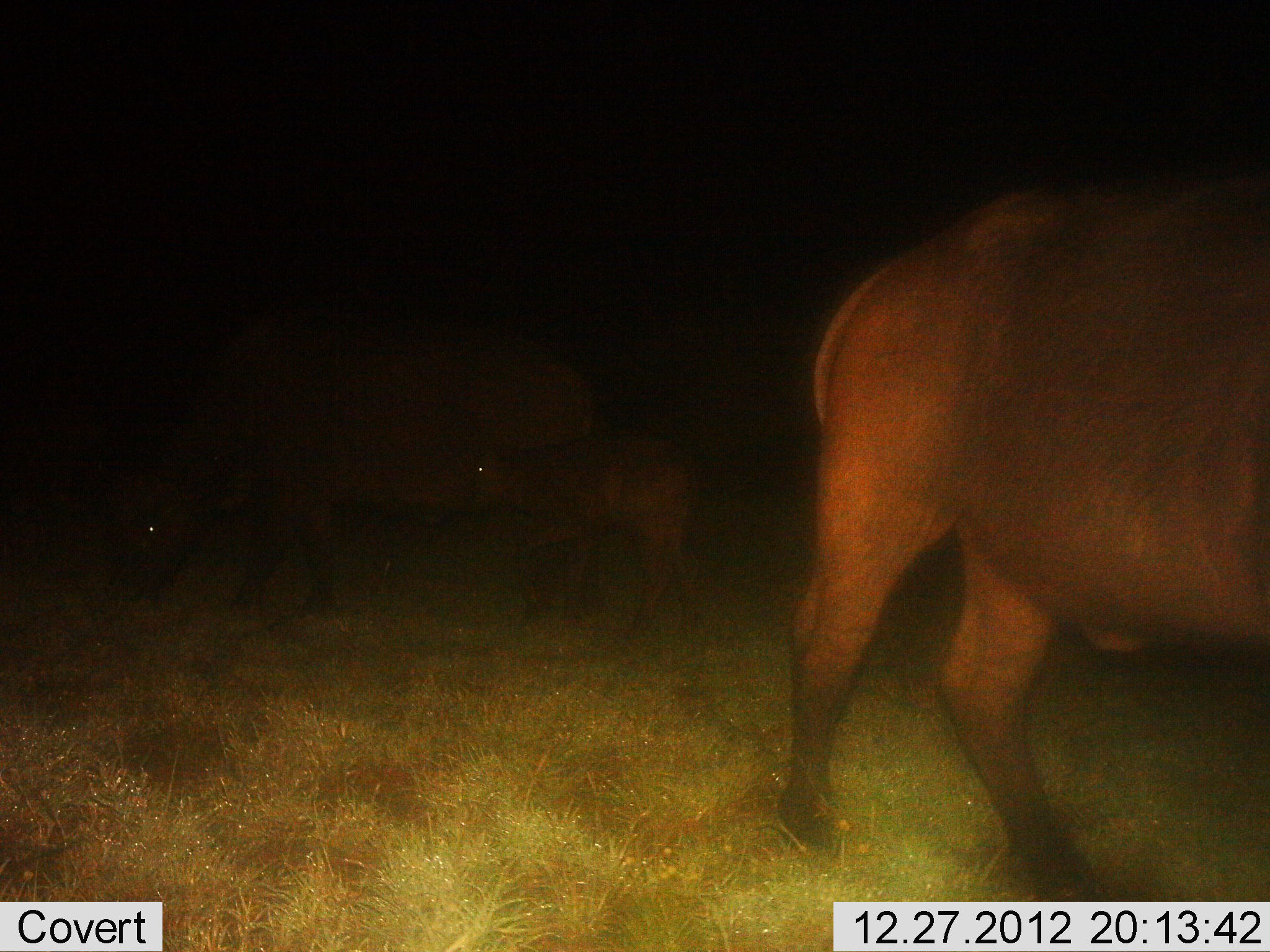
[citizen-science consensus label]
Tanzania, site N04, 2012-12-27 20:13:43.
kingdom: Animalia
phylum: Chordata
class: Mammalia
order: Artiodactyla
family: Bovidae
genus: Syncerus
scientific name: Syncerus caffer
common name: cape buffalo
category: buffalo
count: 3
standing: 56%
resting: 0%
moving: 36%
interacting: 0%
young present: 76%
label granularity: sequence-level